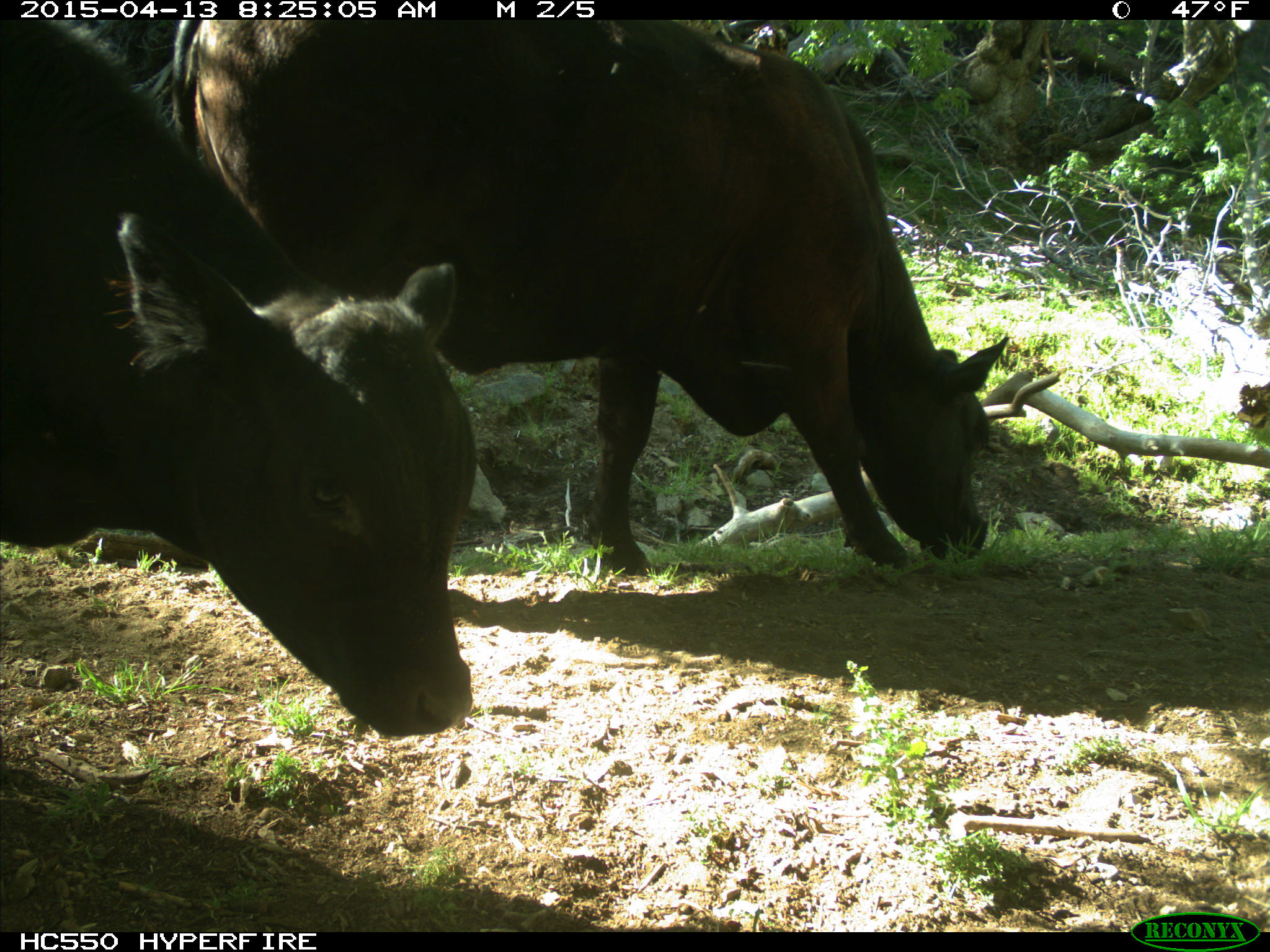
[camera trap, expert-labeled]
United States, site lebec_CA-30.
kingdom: Animalia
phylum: Chordata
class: Mammalia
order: Artiodactyla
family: Bovidae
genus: Bos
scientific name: Bos taurus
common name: domestic cow